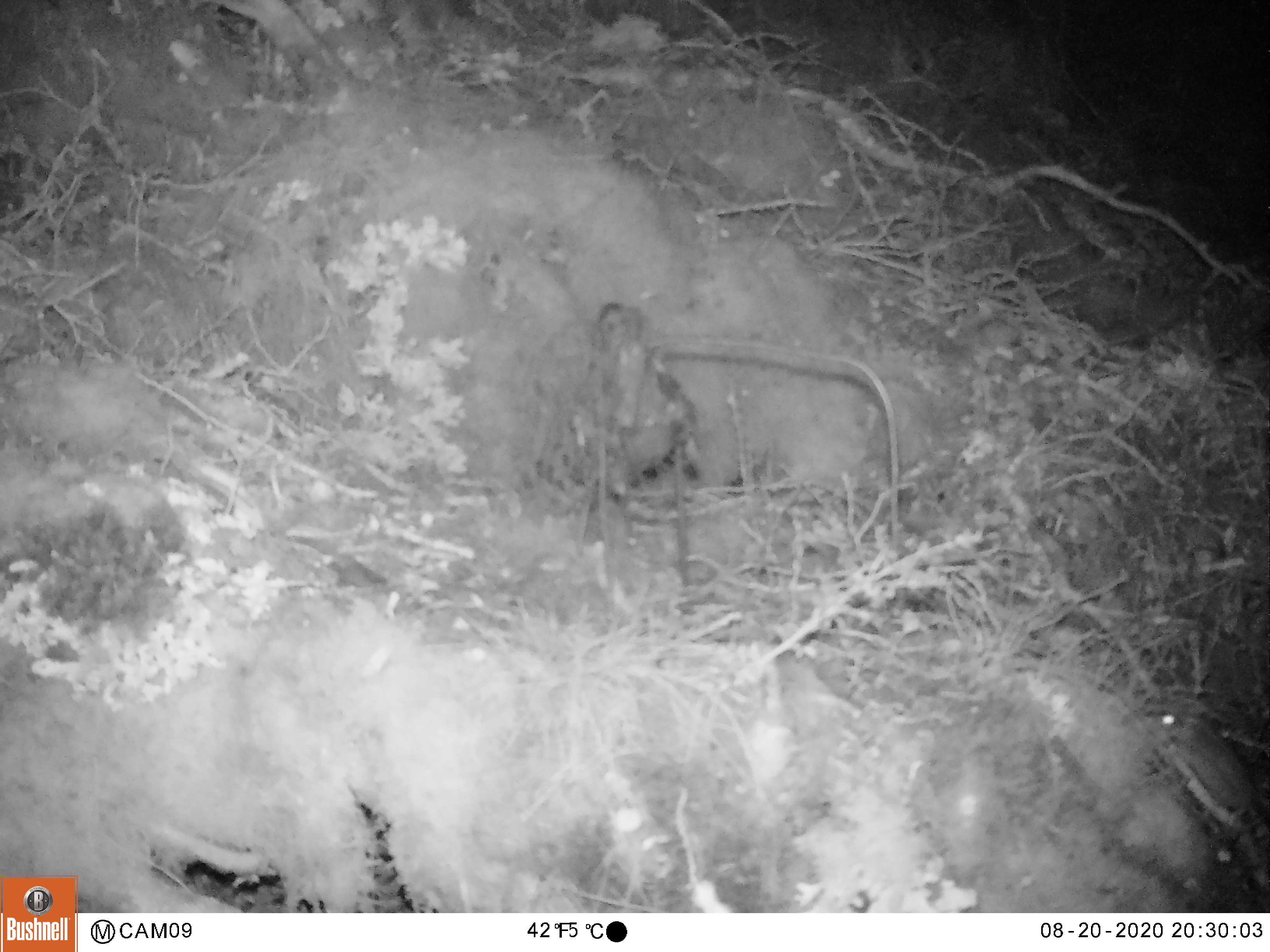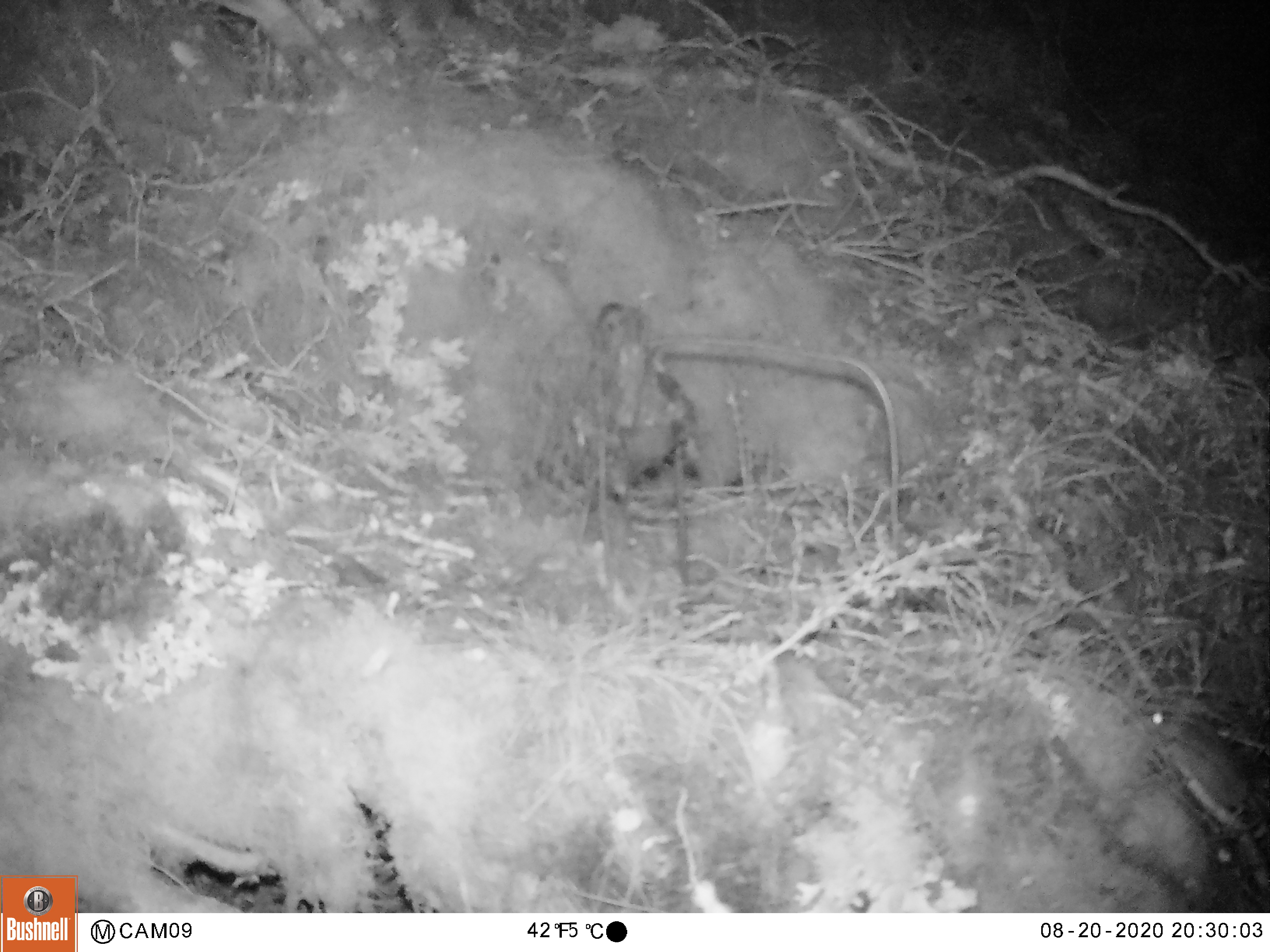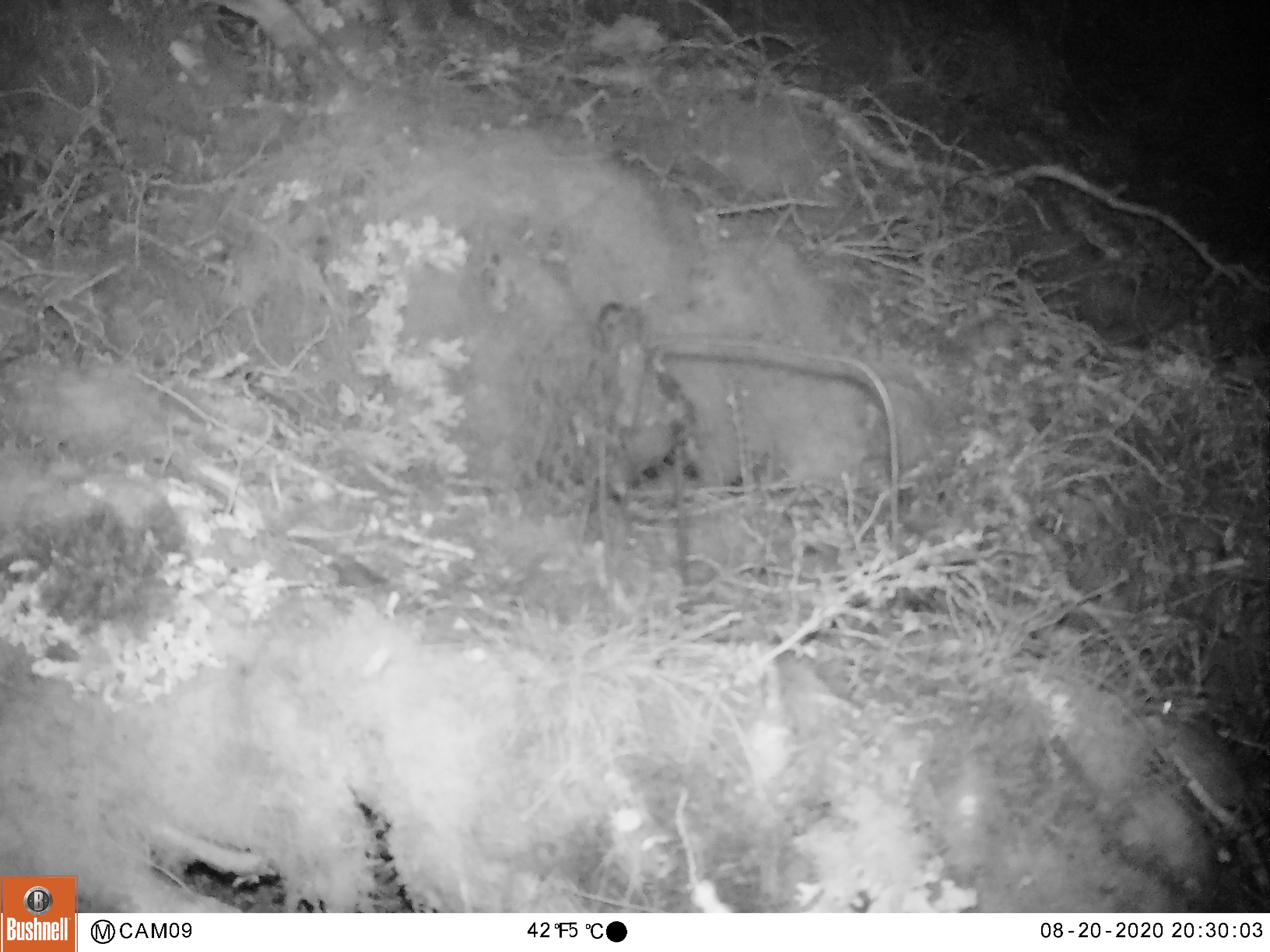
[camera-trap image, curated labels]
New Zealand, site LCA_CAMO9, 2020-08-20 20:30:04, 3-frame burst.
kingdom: Animalia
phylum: Chordata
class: Mammalia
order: Rodentia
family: Muridae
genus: Mus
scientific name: Mus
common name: mouse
Mouse (Mus).